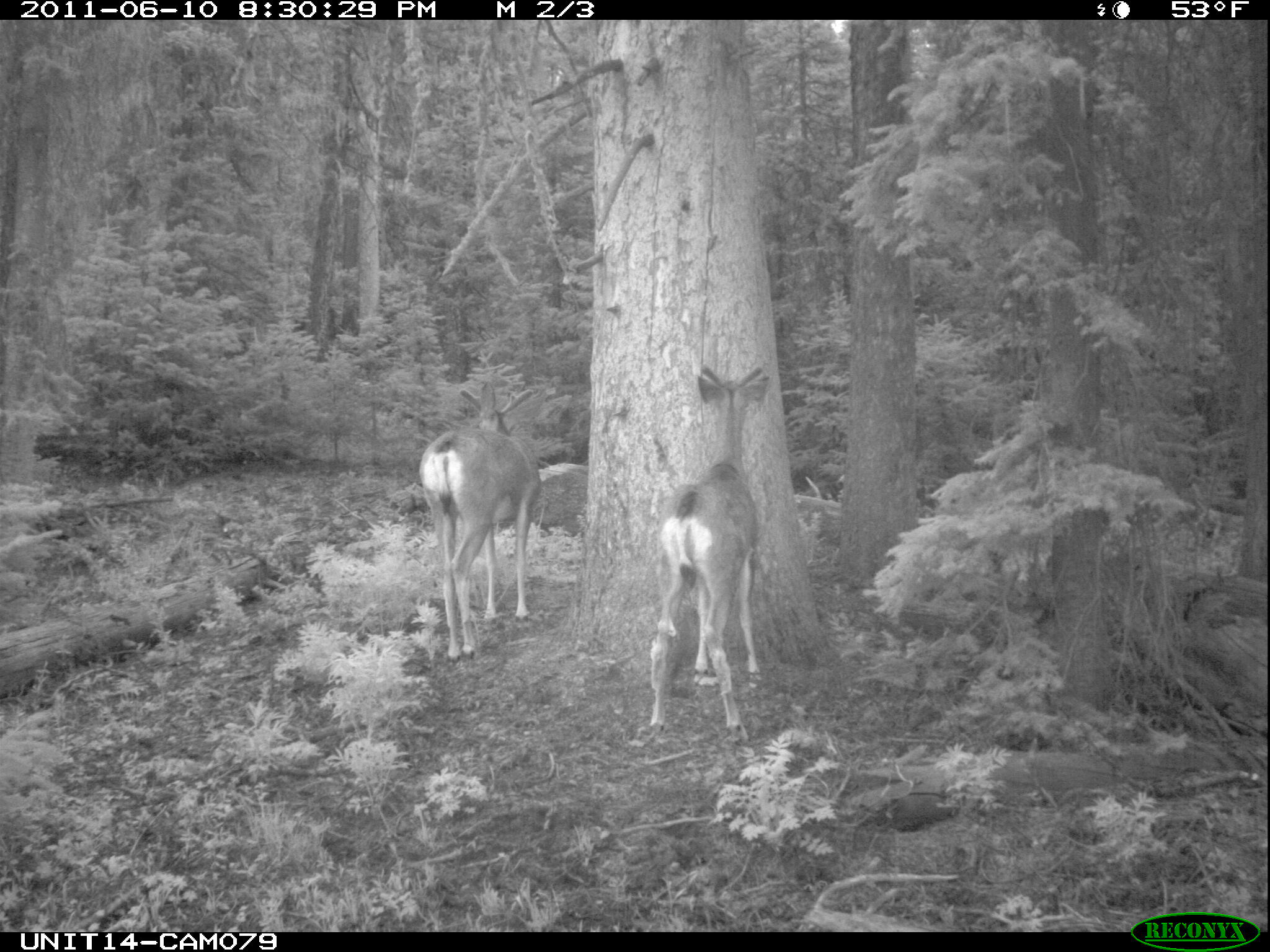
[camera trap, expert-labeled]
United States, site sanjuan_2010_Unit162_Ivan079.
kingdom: Animalia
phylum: Chordata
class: Mammalia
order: Artiodactyla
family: Cervidae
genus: Odocoileus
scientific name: Odocoileus hemionus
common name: mule deer